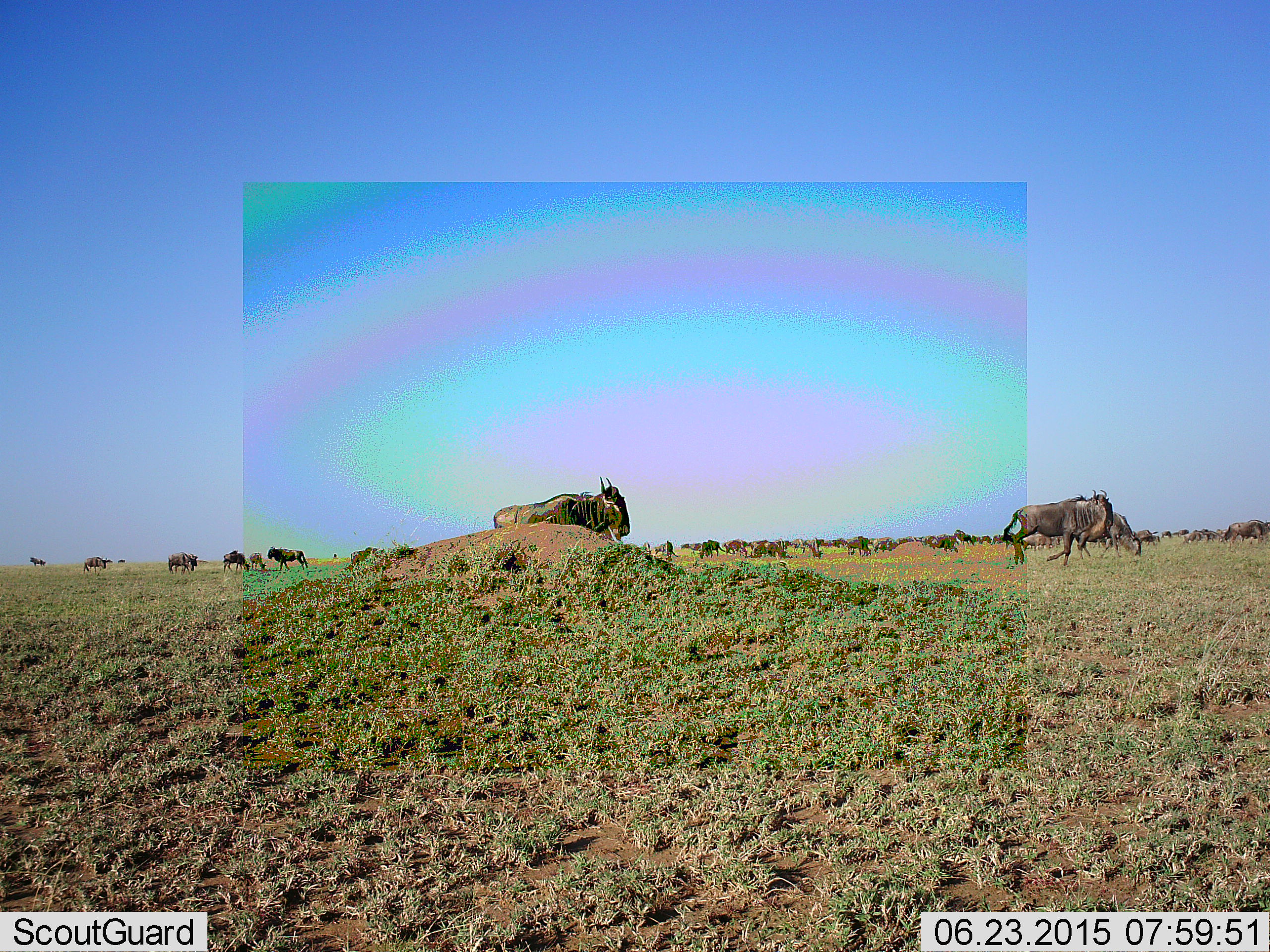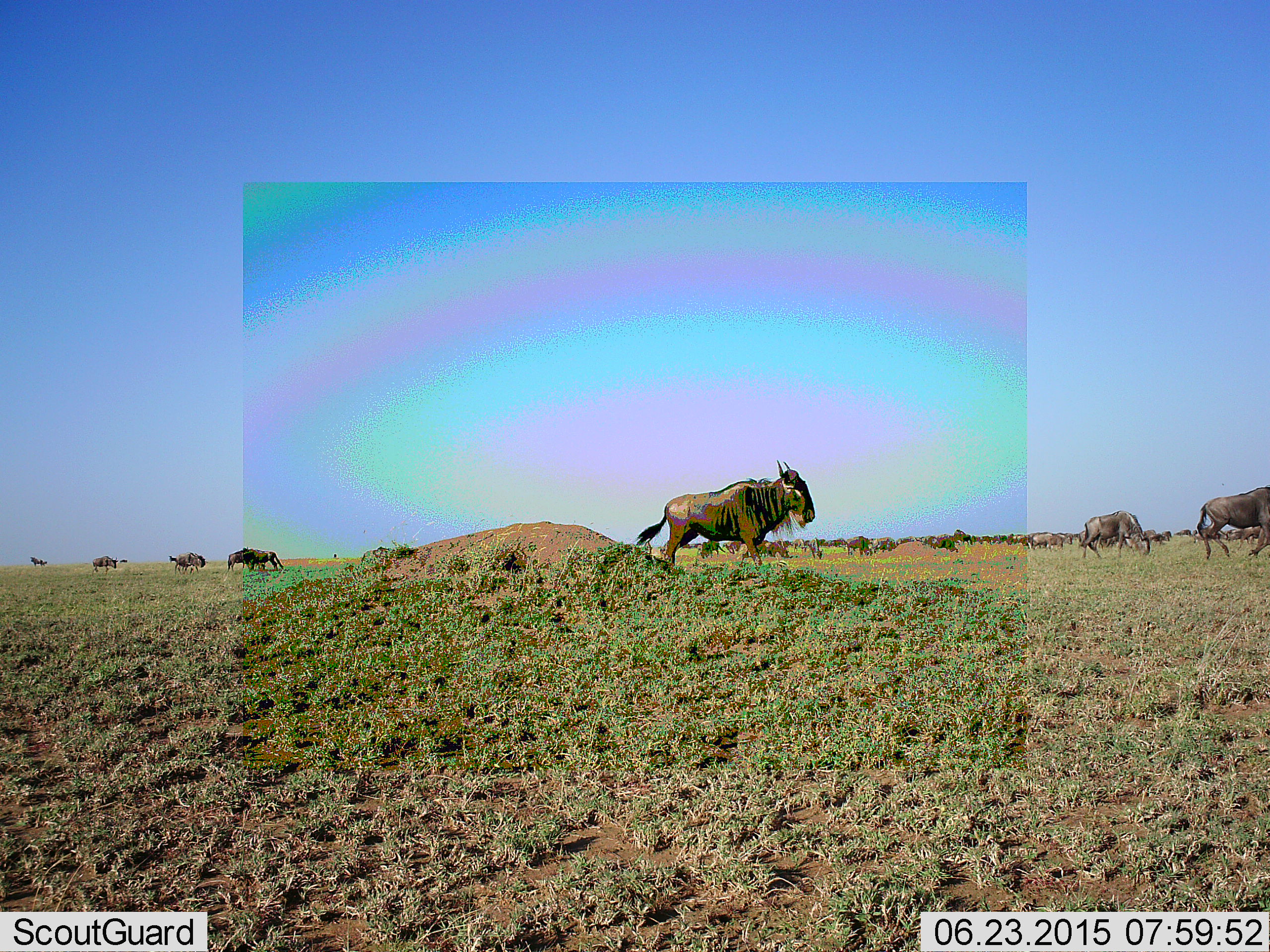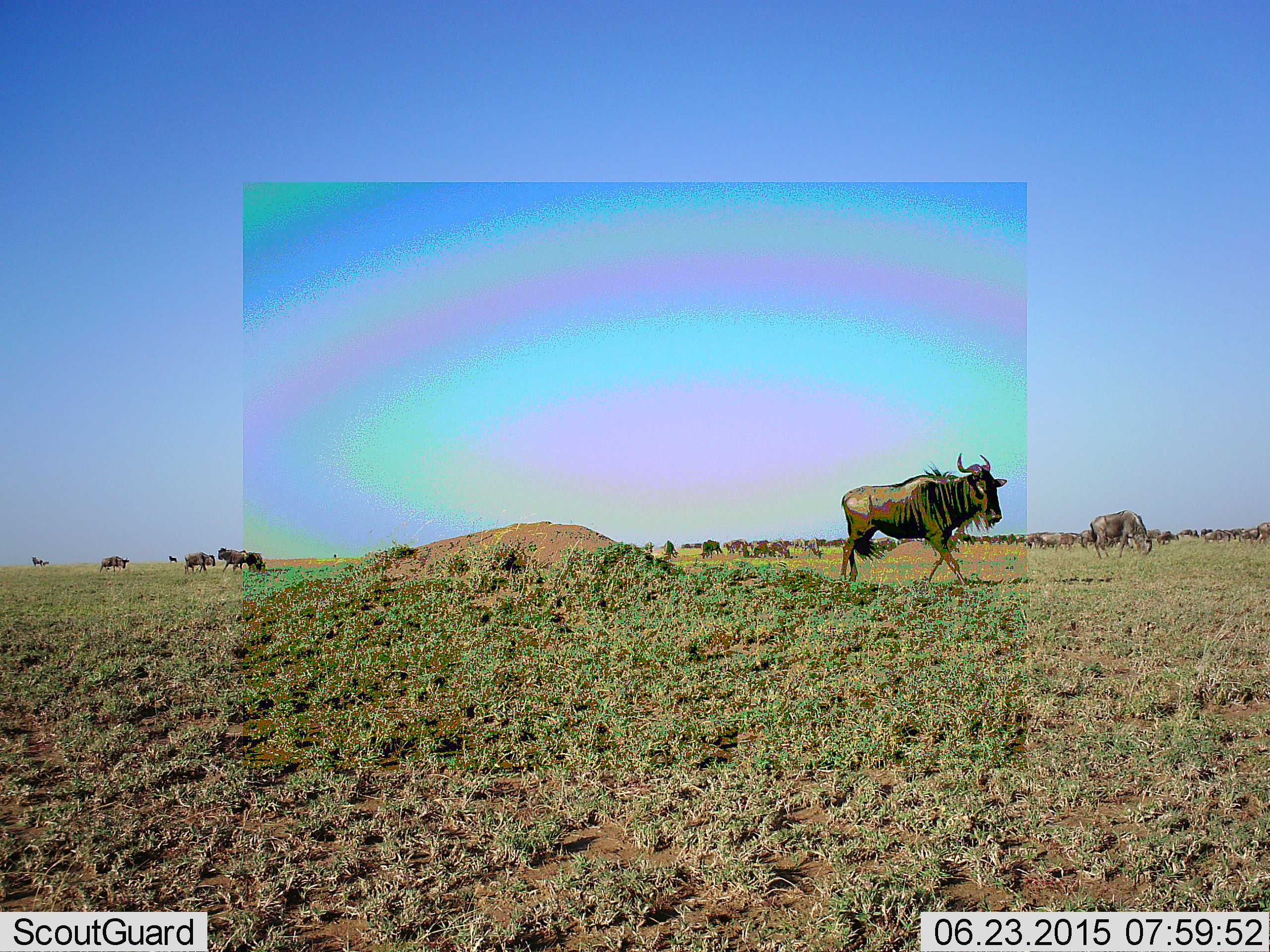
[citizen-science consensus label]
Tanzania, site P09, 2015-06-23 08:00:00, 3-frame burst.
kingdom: Animalia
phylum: Chordata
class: Mammalia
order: Artiodactyla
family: Bovidae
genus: Connochaetes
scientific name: Connochaetes taurinus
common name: blue wildebeest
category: wildebeest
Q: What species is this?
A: Wildebeest (blue wildebeest) (Connochaetes taurinus).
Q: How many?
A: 11-50.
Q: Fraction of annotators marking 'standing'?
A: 20%.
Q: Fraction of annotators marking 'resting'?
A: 0%.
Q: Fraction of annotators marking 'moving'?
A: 100%.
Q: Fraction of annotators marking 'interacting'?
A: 0%.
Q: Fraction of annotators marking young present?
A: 0%.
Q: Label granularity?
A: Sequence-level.